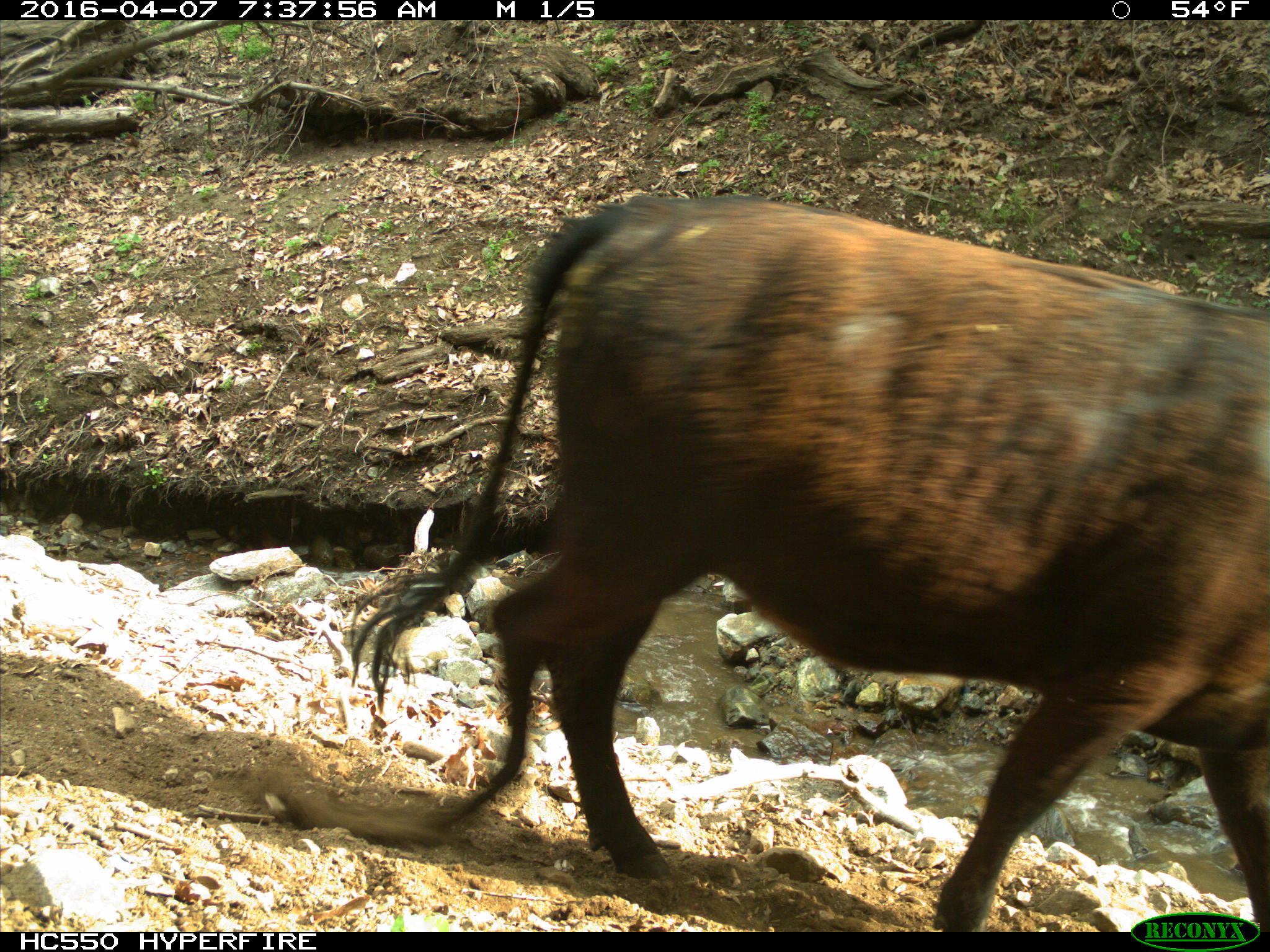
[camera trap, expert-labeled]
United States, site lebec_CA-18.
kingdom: Animalia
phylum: Chordata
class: Mammalia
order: Artiodactyla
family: Bovidae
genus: Bos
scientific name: Bos taurus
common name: domestic cow